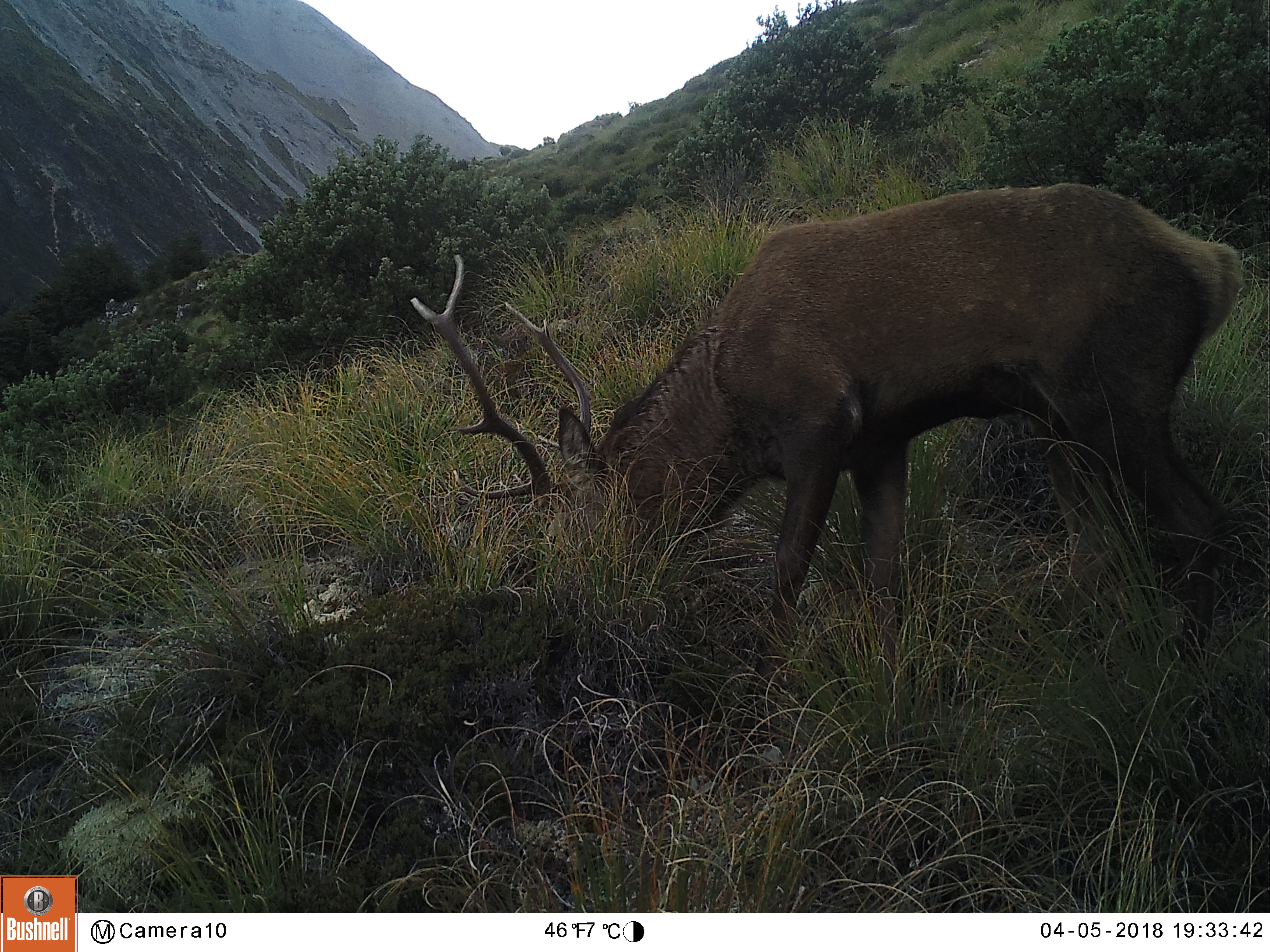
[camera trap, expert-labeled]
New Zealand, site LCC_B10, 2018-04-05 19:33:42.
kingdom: Animalia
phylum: Chordata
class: Mammalia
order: Artiodactyla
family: Cervidae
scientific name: Cervidae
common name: deer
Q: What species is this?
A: Deer (Cervidae).